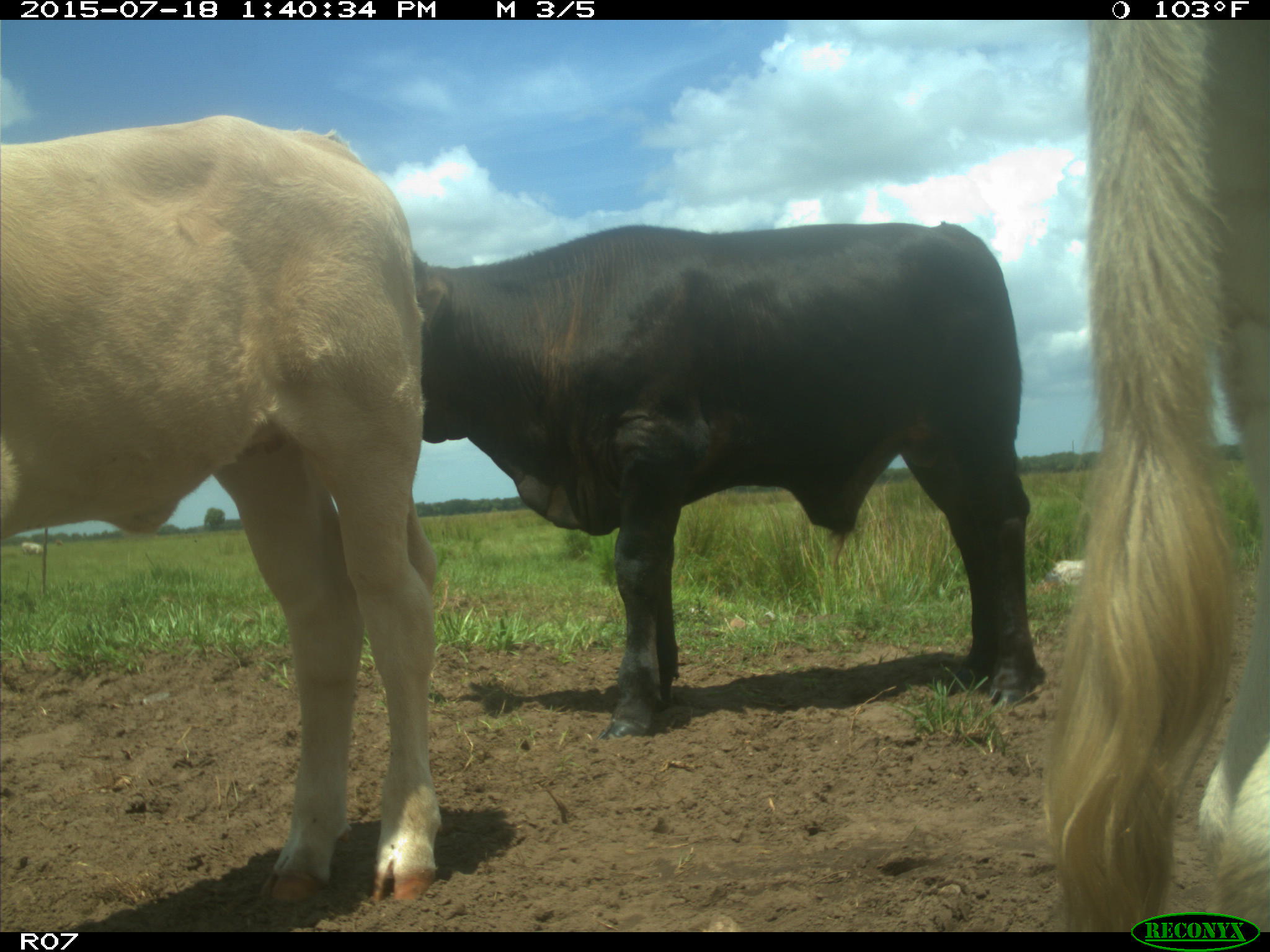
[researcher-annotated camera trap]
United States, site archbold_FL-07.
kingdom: Animalia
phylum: Chordata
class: Mammalia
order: Artiodactyla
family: Bovidae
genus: Bos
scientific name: Bos taurus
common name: domestic cow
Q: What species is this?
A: Bos taurus (domestic cow).